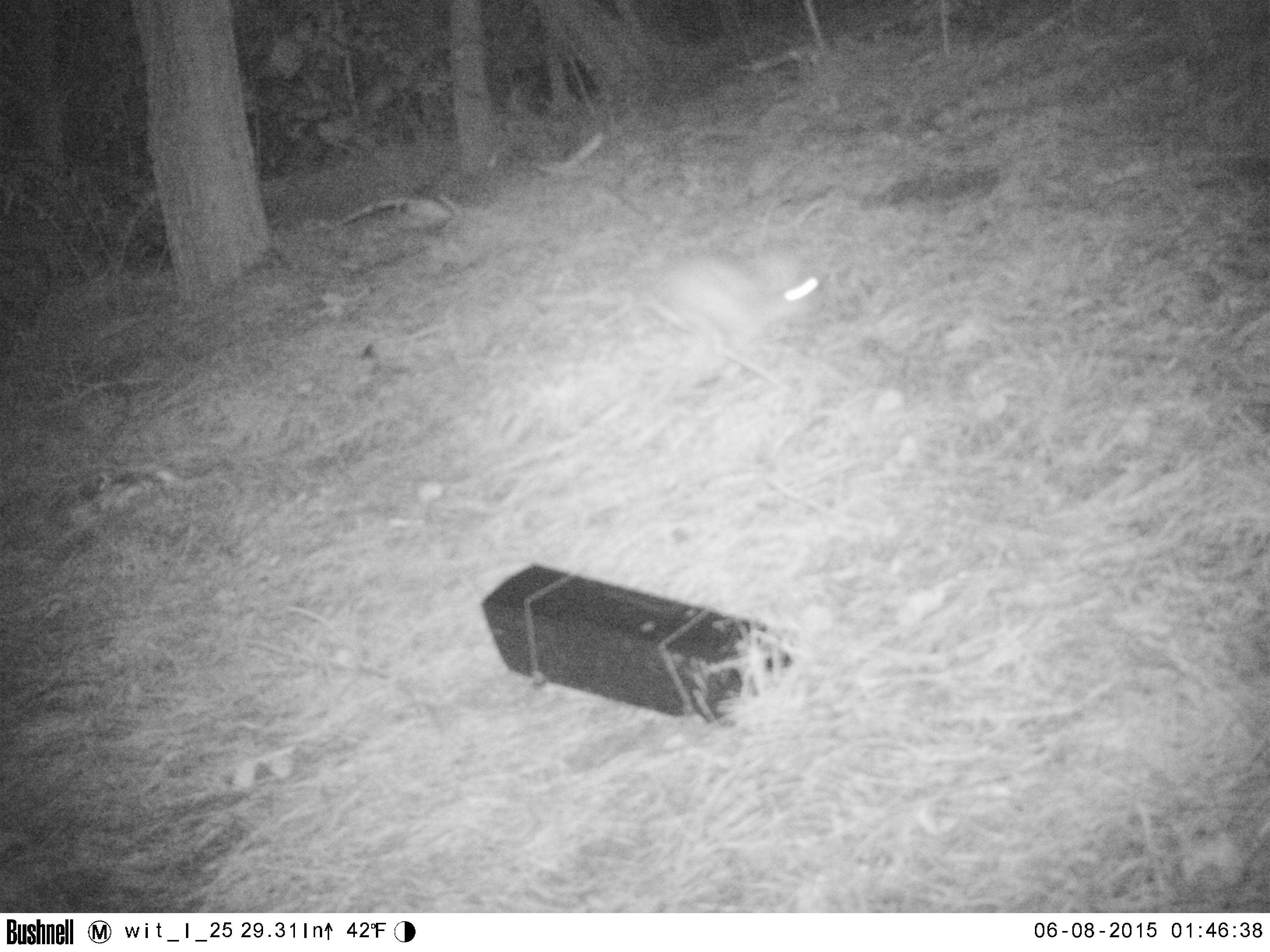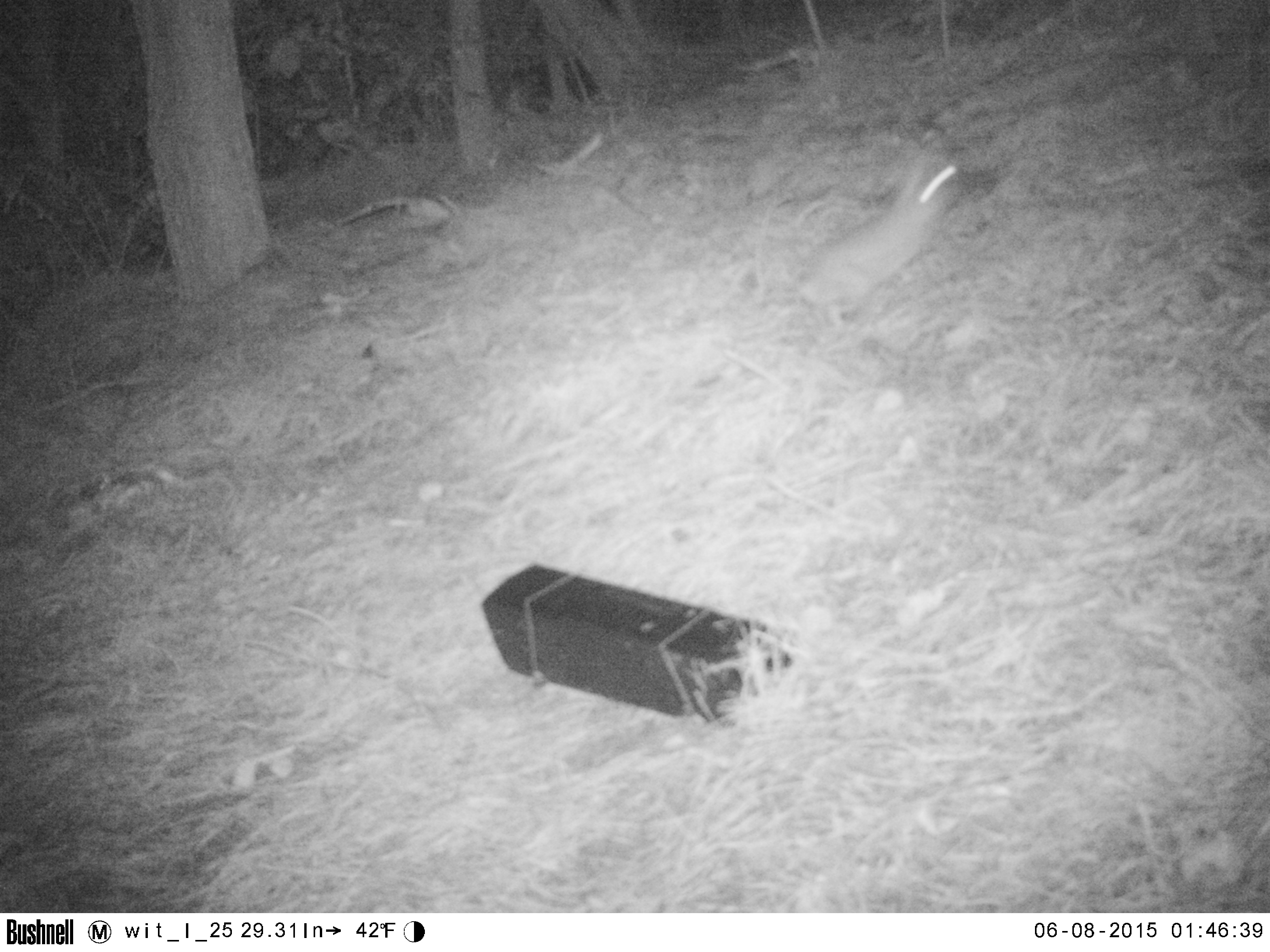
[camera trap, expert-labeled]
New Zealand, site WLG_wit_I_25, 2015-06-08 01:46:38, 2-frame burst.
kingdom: Animalia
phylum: Chordata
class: Mammalia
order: Lagomorpha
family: Leporidae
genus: Oryctolagus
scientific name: Oryctolagus cuniculus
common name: european rabbit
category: rabbit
Rabbit (european rabbit) (Oryctolagus cuniculus).